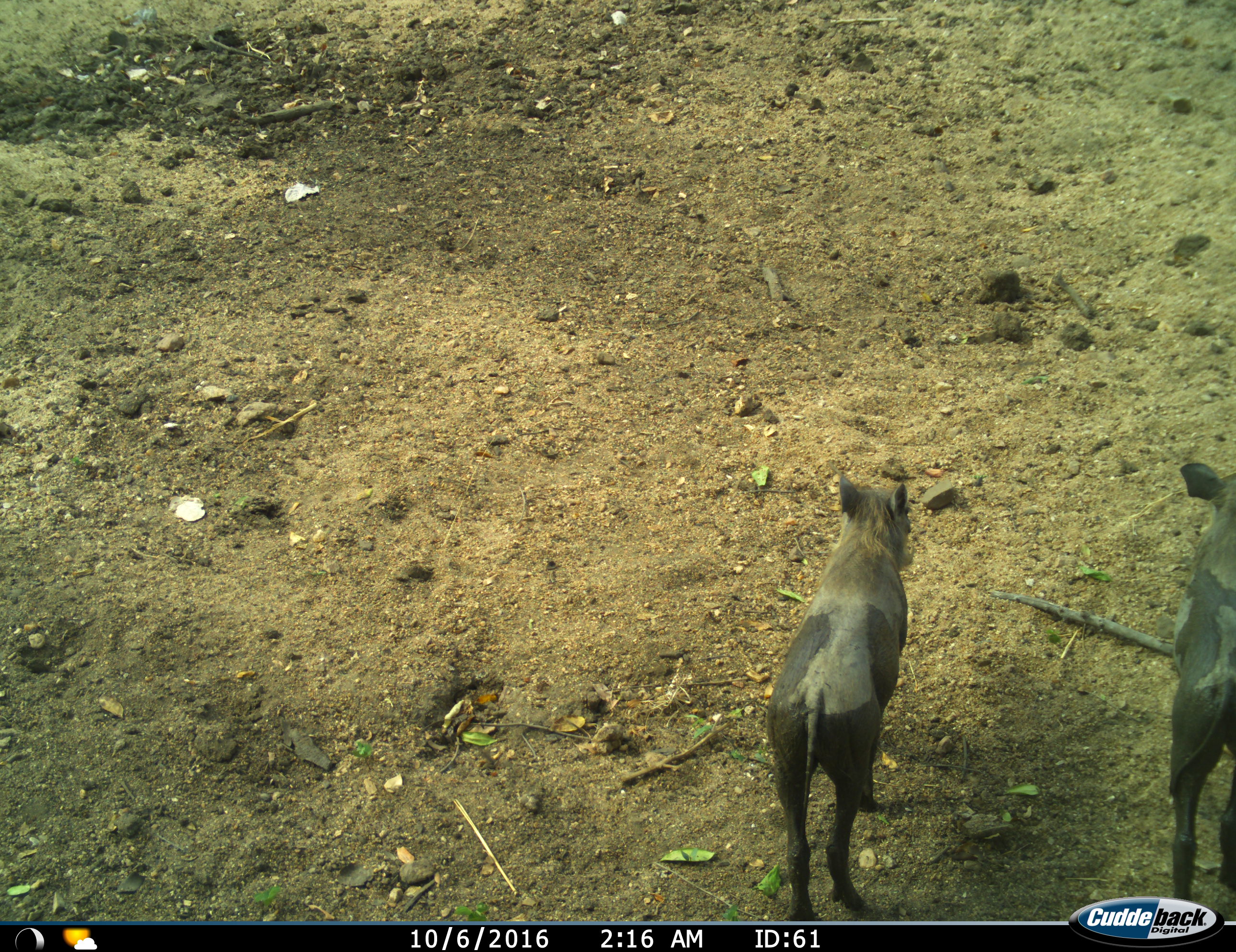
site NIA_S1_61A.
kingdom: Animalia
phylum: Chordata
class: Mammalia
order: Artiodactyla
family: Suidae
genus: Phacochoerus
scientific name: Phacochoerus africanus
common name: warthog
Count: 2.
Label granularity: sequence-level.